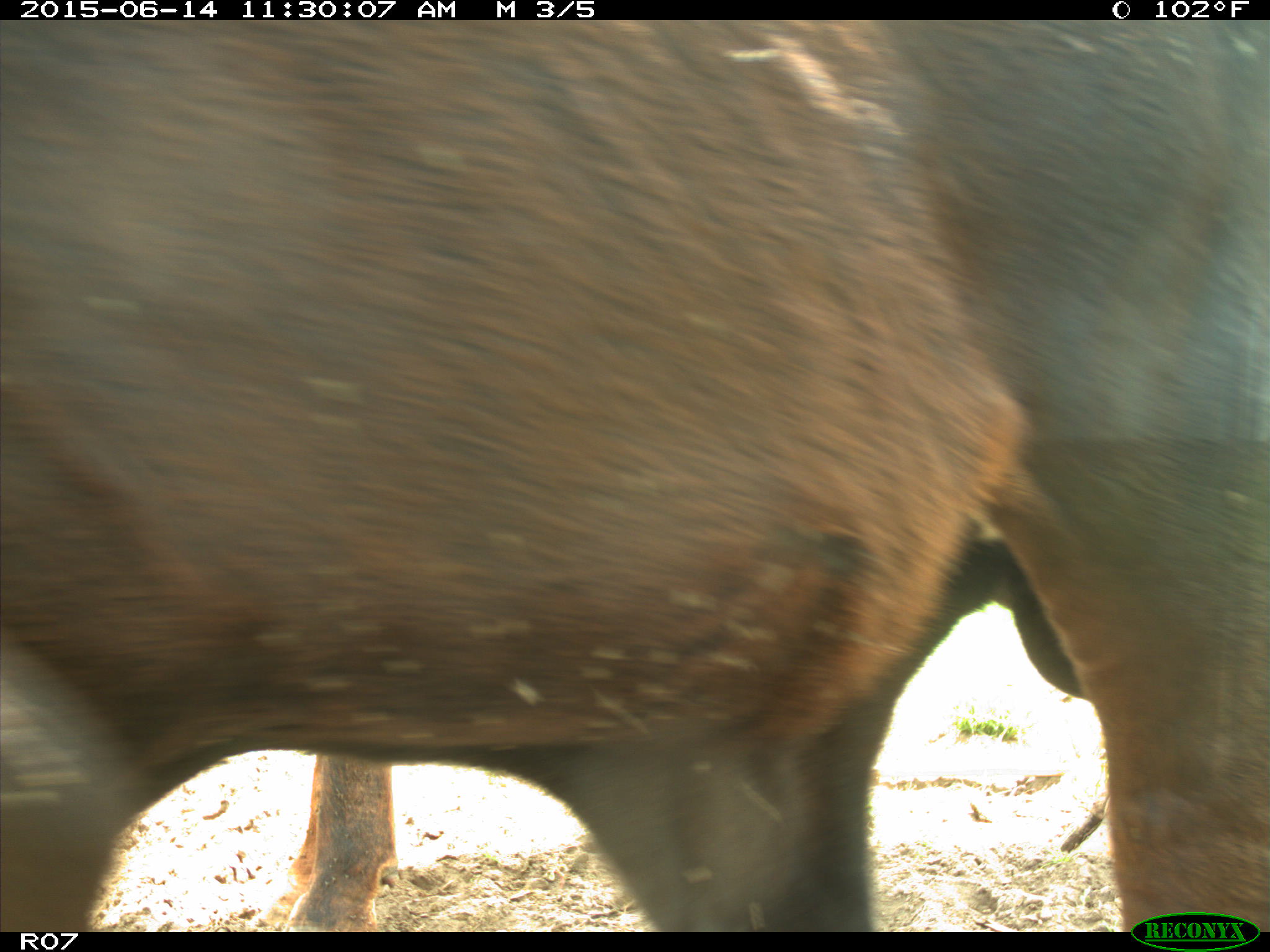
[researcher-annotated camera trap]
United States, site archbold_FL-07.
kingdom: Animalia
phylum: Chordata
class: Mammalia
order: Artiodactyla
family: Bovidae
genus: Bos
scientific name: Bos taurus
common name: domestic cow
Bos taurus (domestic cow).